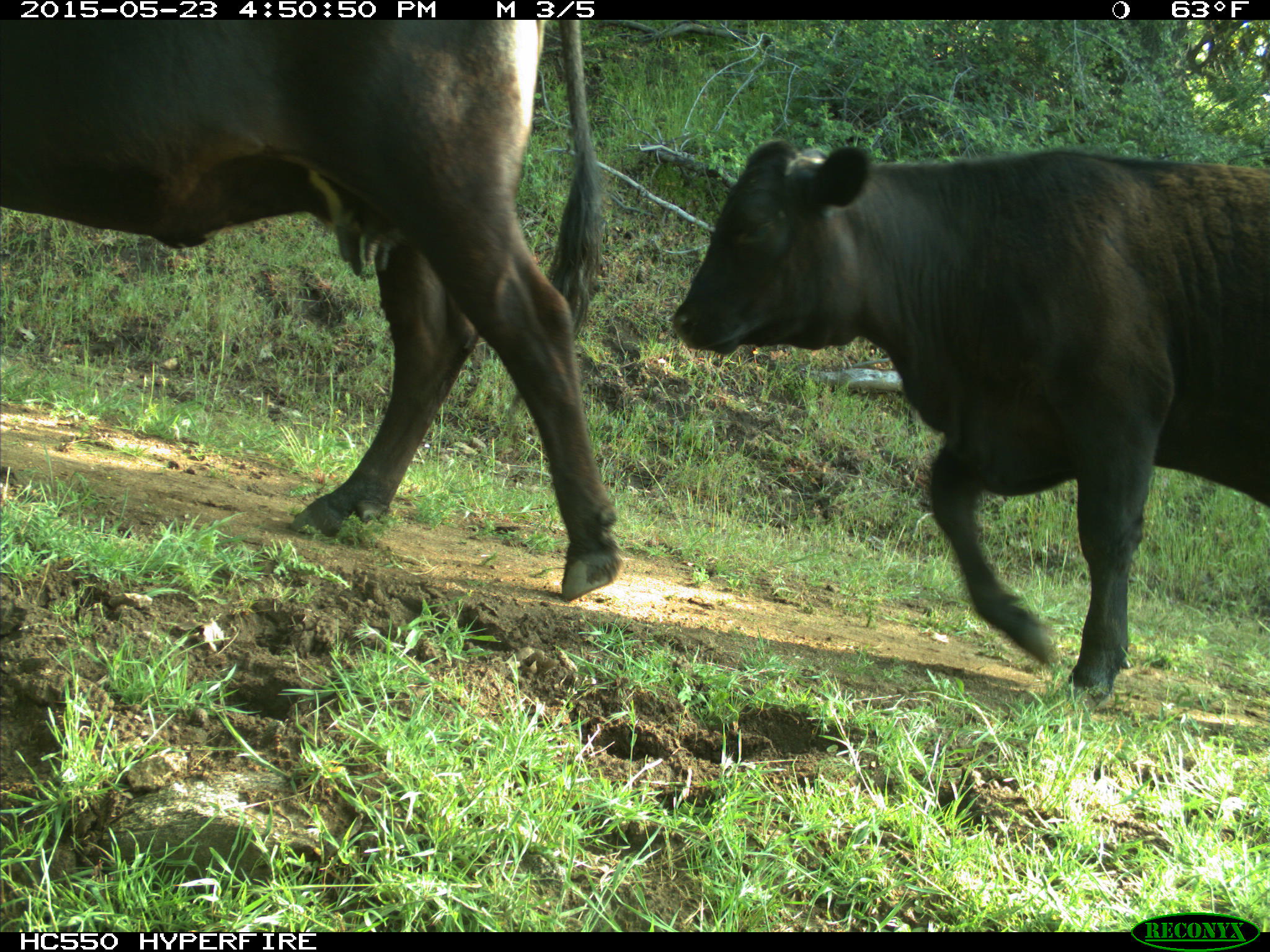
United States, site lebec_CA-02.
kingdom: Animalia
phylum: Chordata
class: Mammalia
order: Artiodactyla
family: Bovidae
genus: Bos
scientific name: Bos taurus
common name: domestic cow